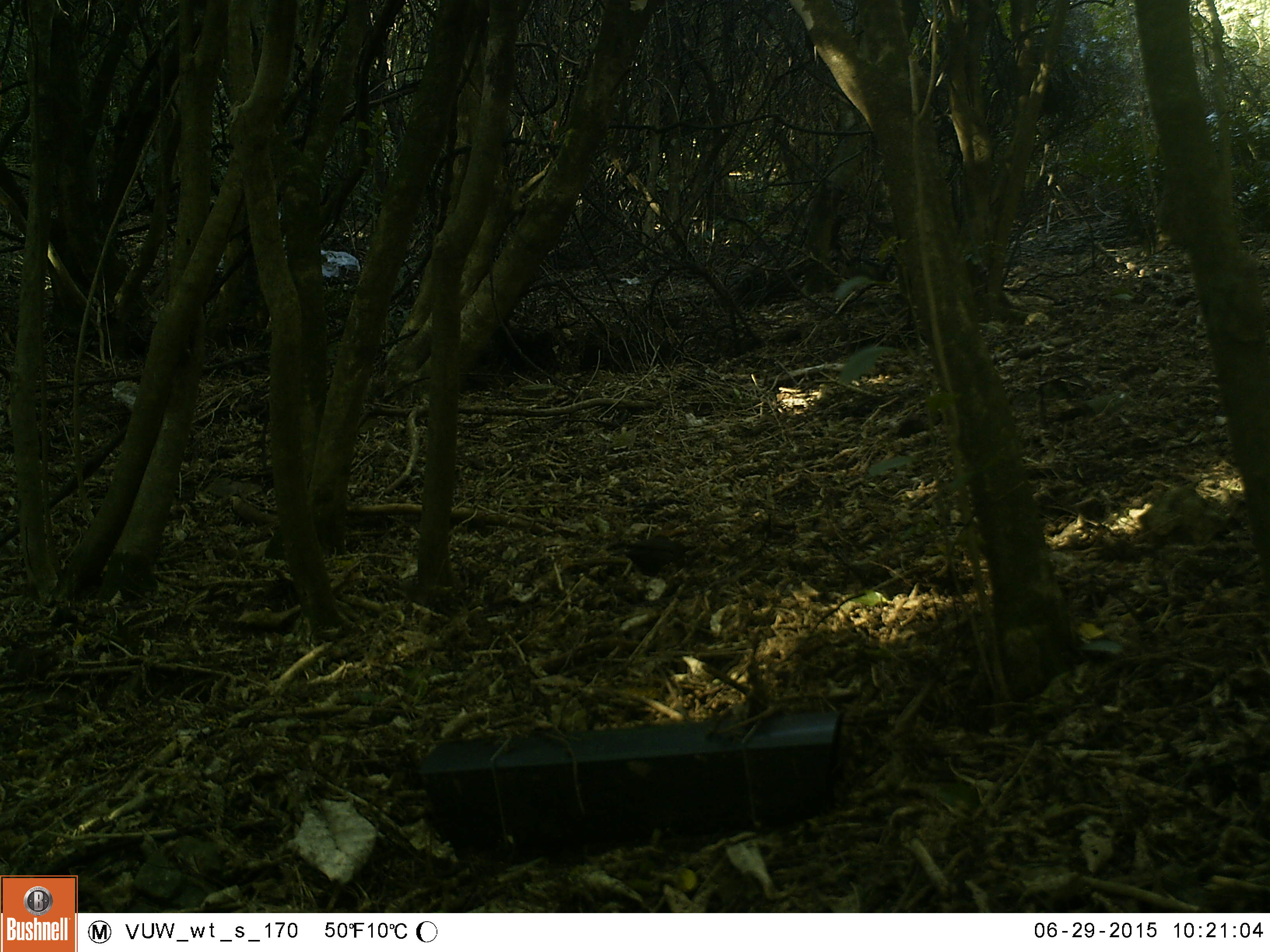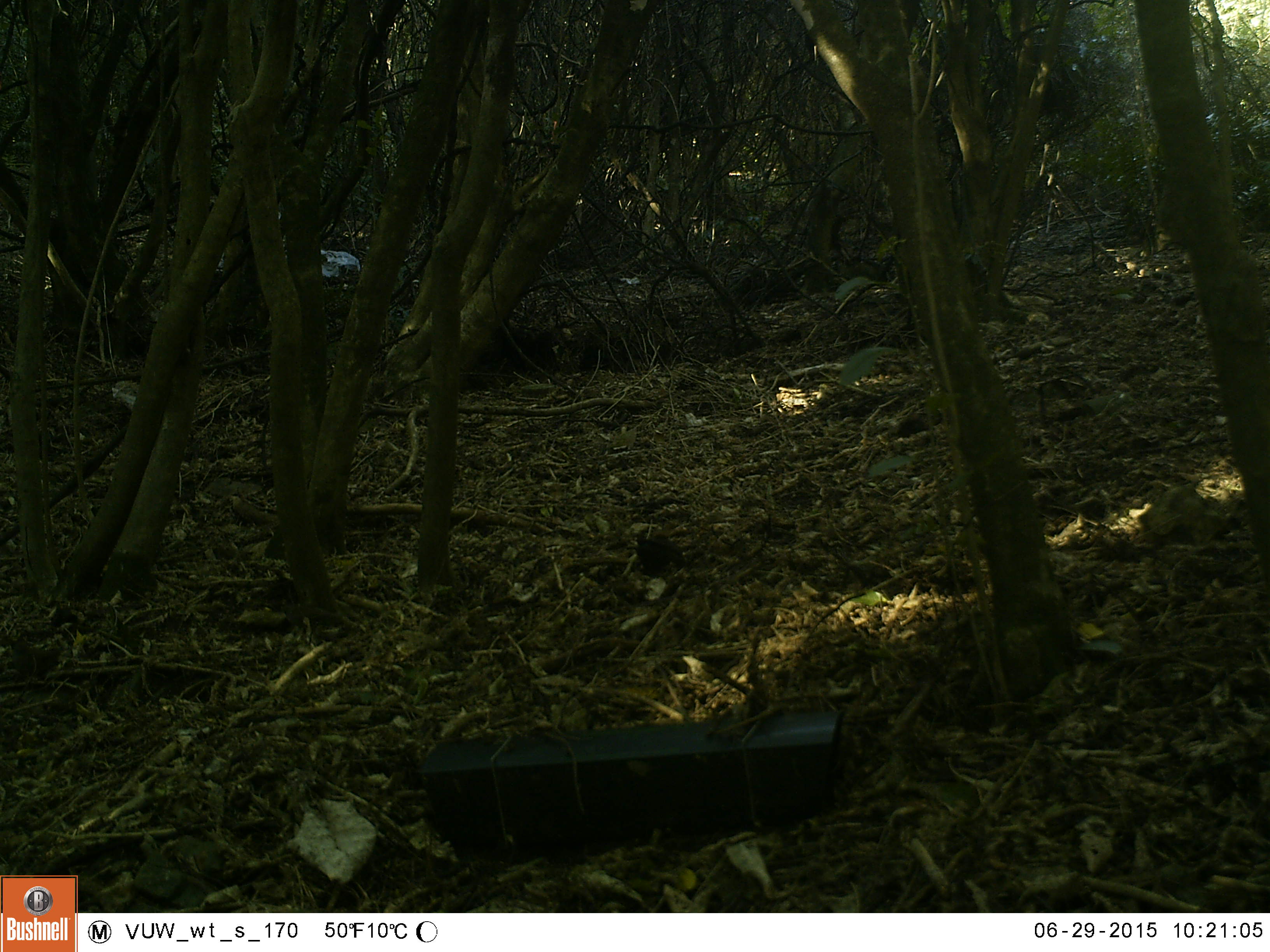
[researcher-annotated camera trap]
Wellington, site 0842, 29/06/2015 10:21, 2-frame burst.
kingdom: Animalia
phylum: Chordata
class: Aves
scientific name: Aves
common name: bird